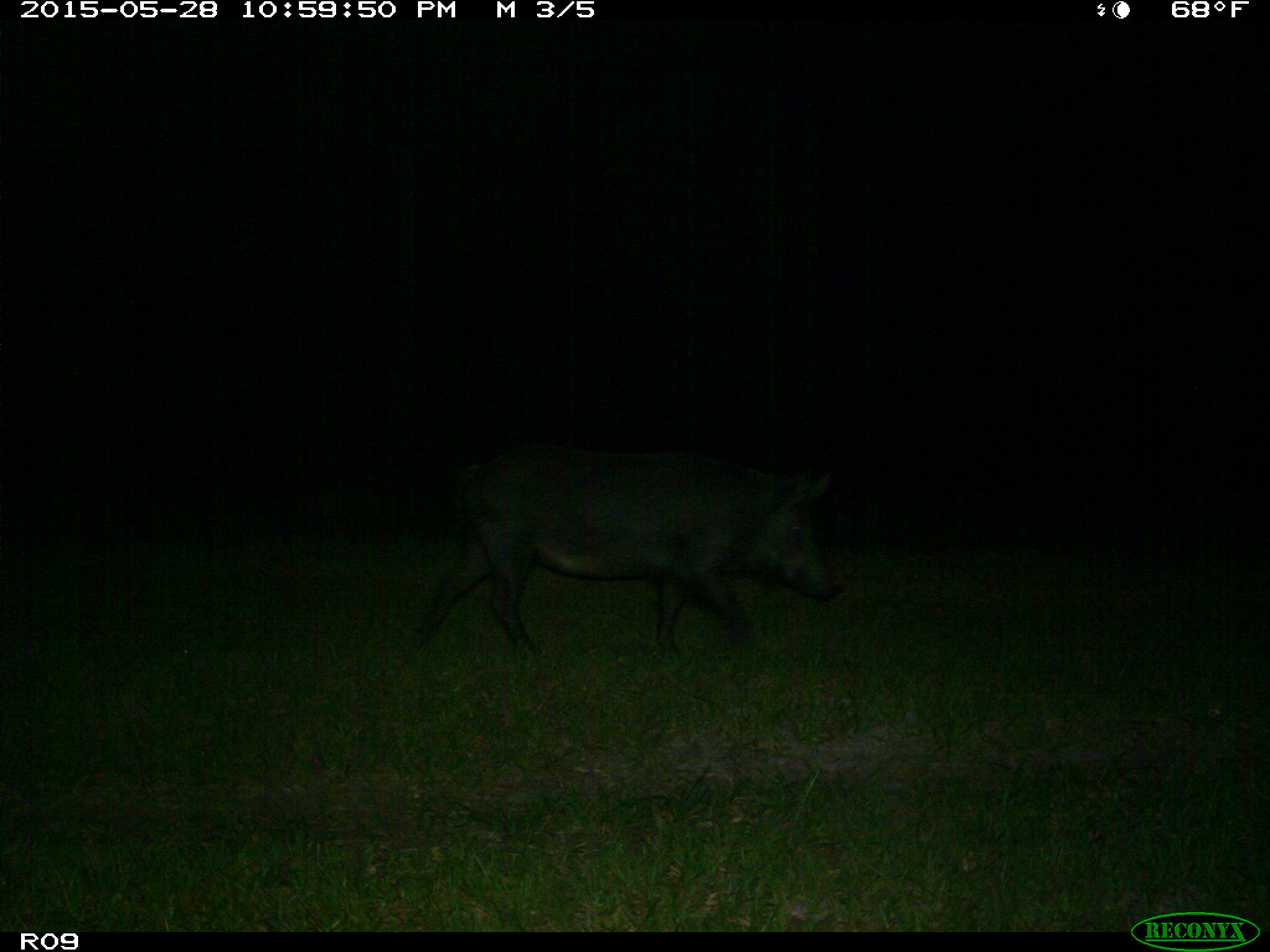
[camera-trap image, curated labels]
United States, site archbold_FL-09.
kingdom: Animalia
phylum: Chordata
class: Mammalia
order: Artiodactyla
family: Suidae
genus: Sus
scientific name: Sus scrofa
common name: wild boar